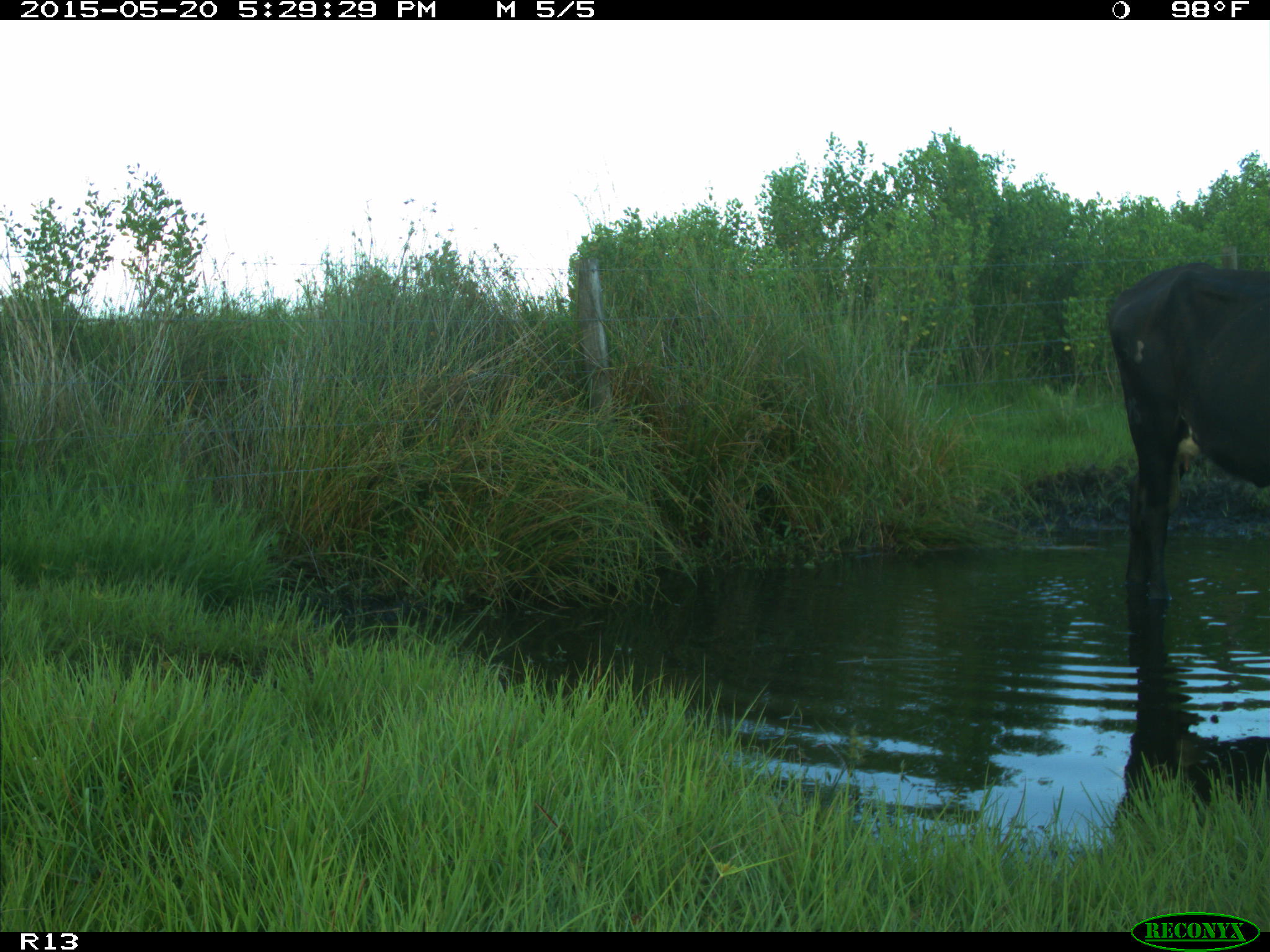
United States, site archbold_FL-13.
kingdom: Animalia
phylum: Chordata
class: Mammalia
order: Artiodactyla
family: Bovidae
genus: Bos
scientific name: Bos taurus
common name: domestic cow